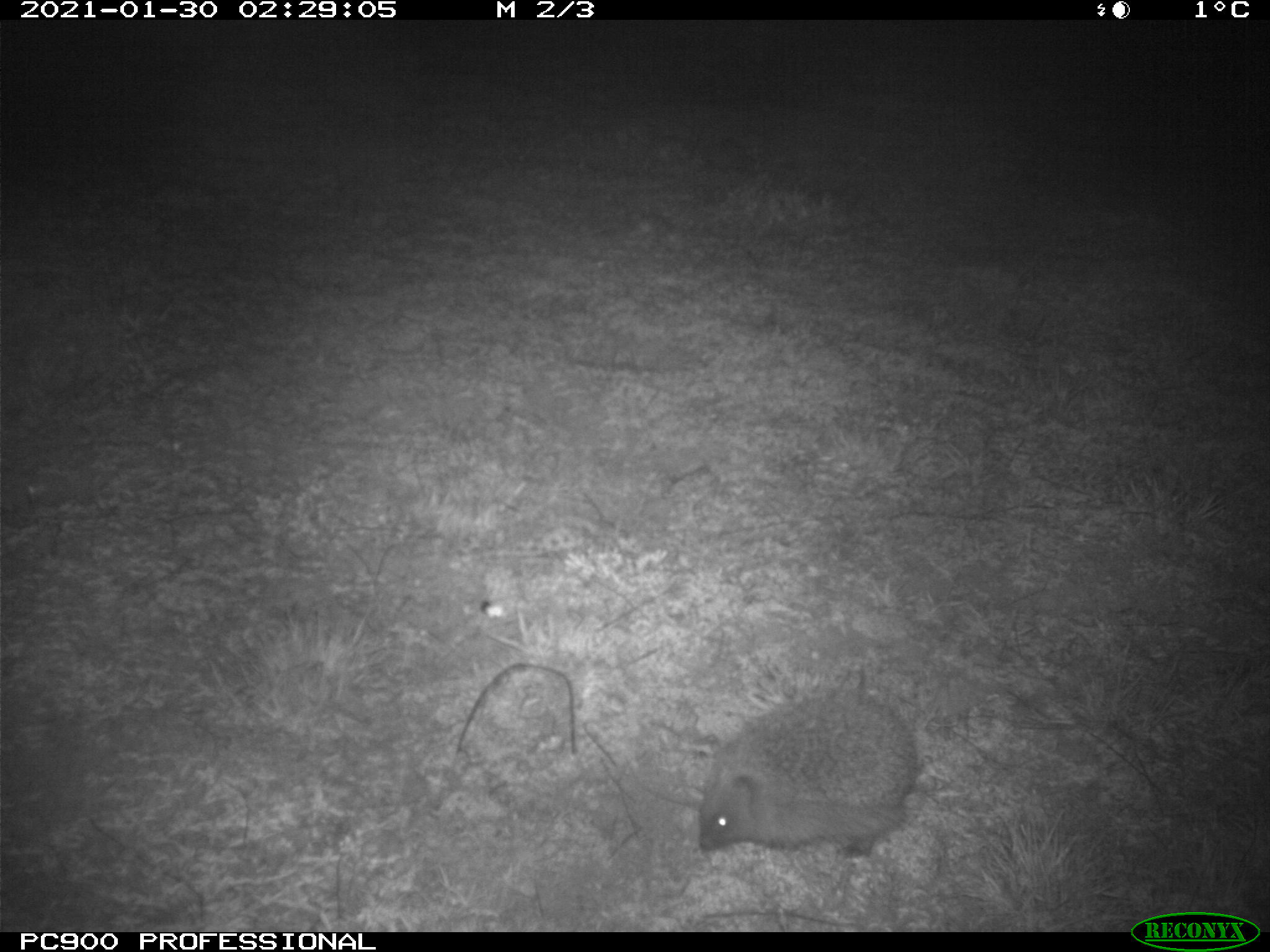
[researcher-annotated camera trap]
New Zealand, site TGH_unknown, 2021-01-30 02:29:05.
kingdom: Animalia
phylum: Chordata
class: Mammalia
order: Eulipotyphla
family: Erinaceidae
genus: Erinaceus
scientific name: Erinaceus europaeus europaeus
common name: european hedgehog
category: hedgehog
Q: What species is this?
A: Hedgehog (european hedgehog) (Erinaceus europaeus europaeus).